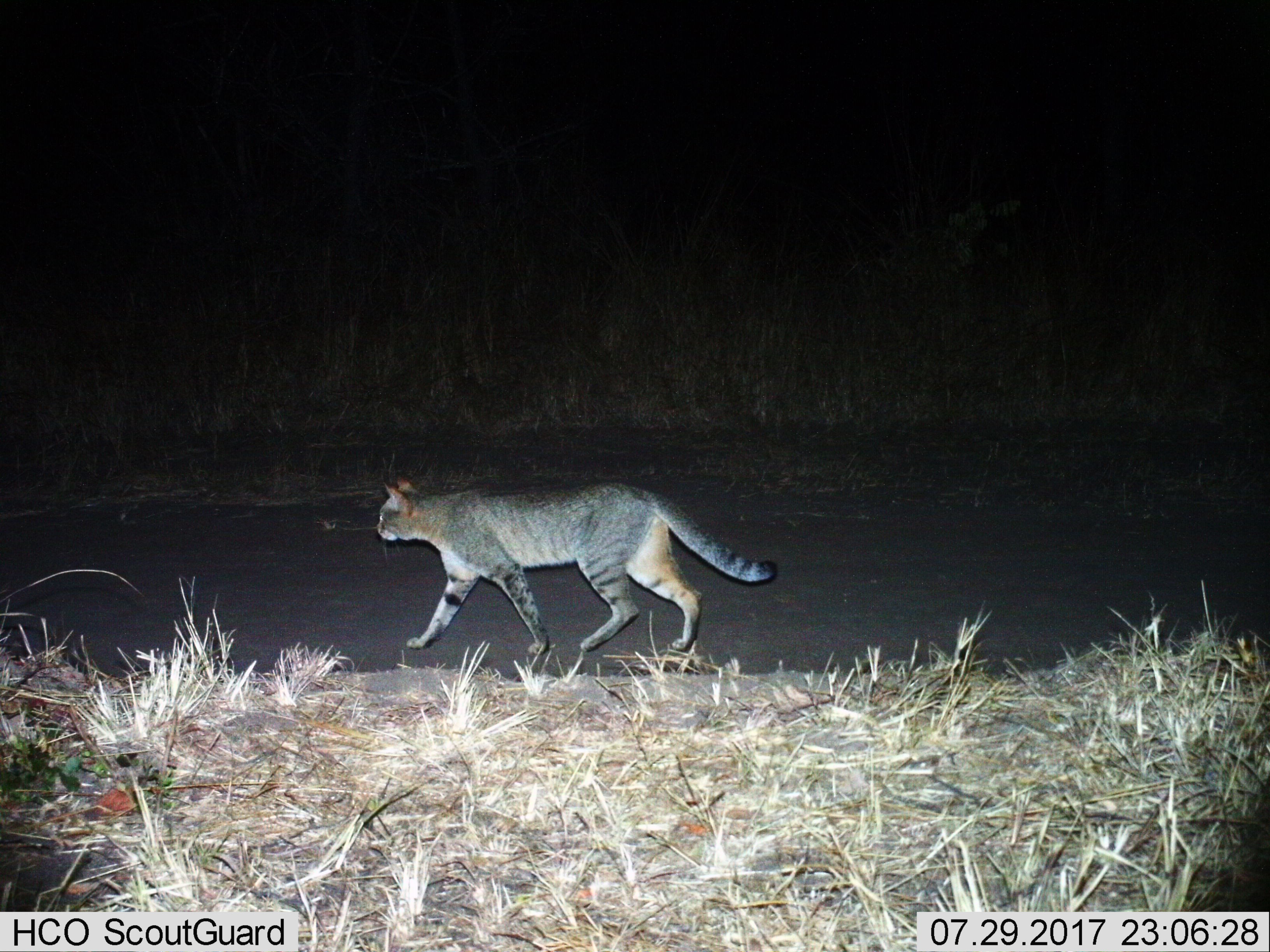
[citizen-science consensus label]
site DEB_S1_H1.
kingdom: Animalia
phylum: Chordata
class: Mammalia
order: Carnivora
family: Felidae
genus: Felis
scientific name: Felis lybica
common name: african wild cat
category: africanwildcat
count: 1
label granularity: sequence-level